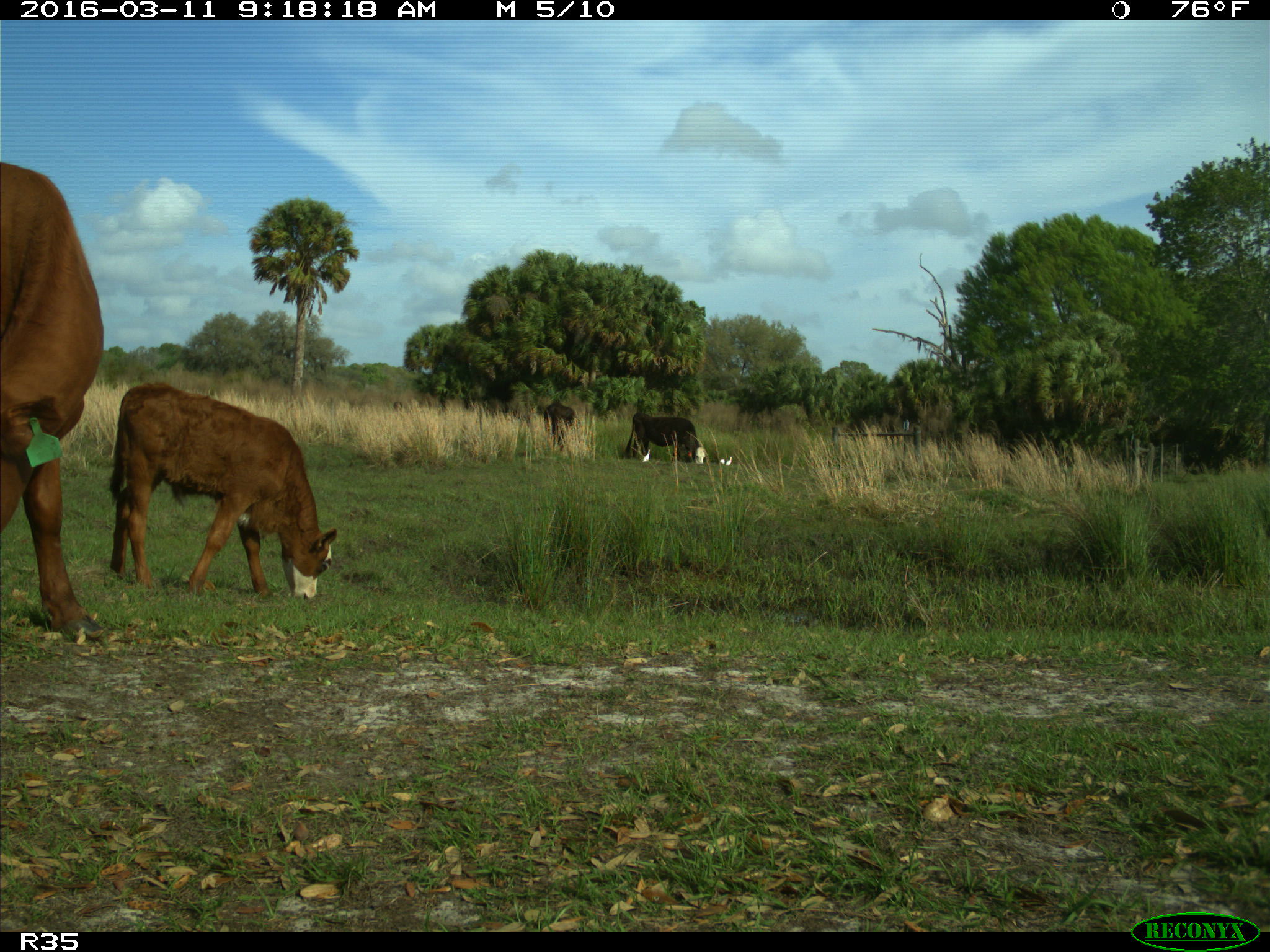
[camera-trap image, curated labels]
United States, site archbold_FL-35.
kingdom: Animalia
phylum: Chordata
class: Mammalia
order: Artiodactyla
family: Bovidae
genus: Bos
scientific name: Bos taurus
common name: domestic cow